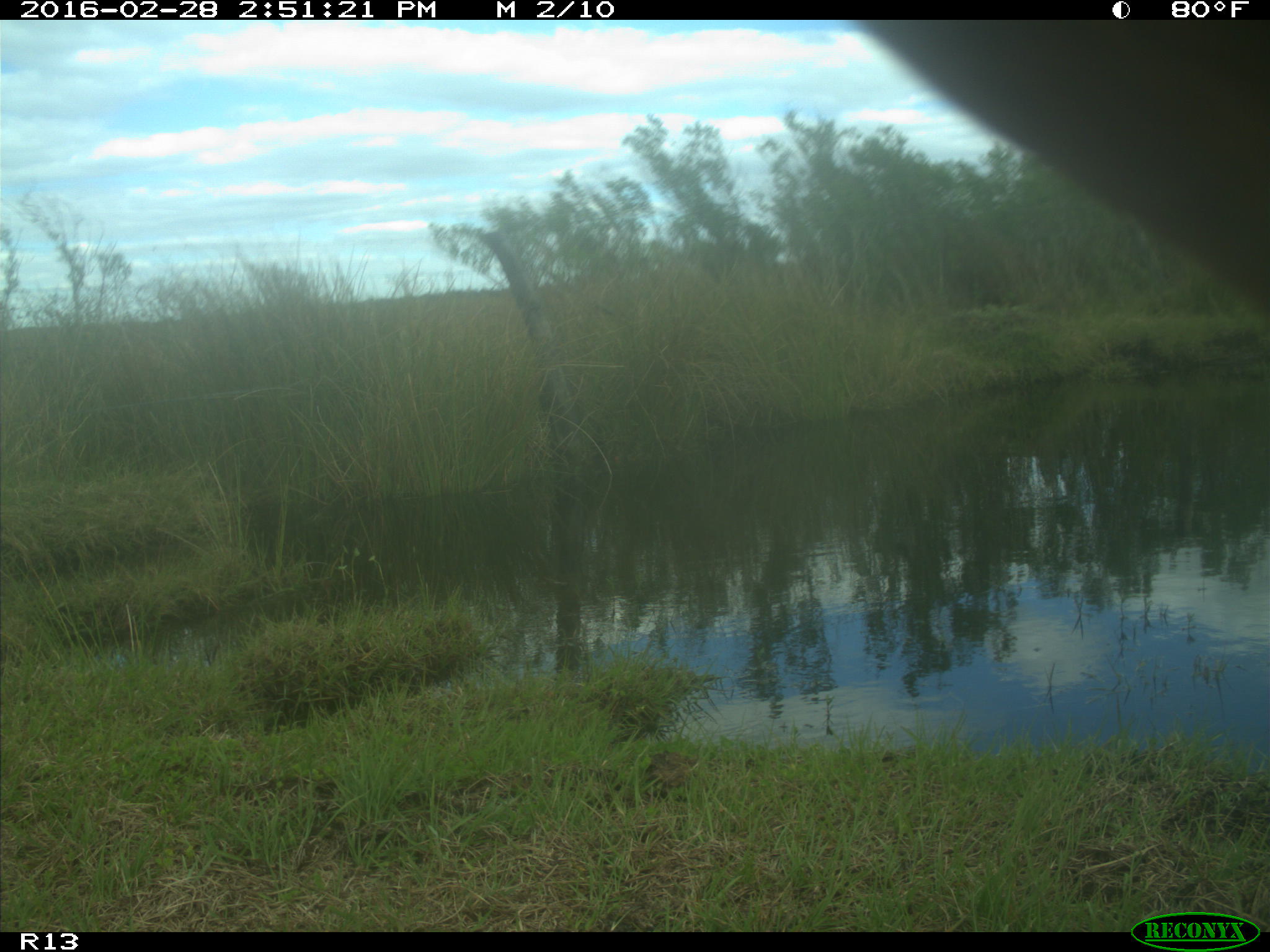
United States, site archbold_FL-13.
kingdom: Animalia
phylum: Chordata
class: Mammalia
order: Artiodactyla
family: Bovidae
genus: Bos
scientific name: Bos taurus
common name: domestic cow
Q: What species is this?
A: Bos taurus (domestic cow).